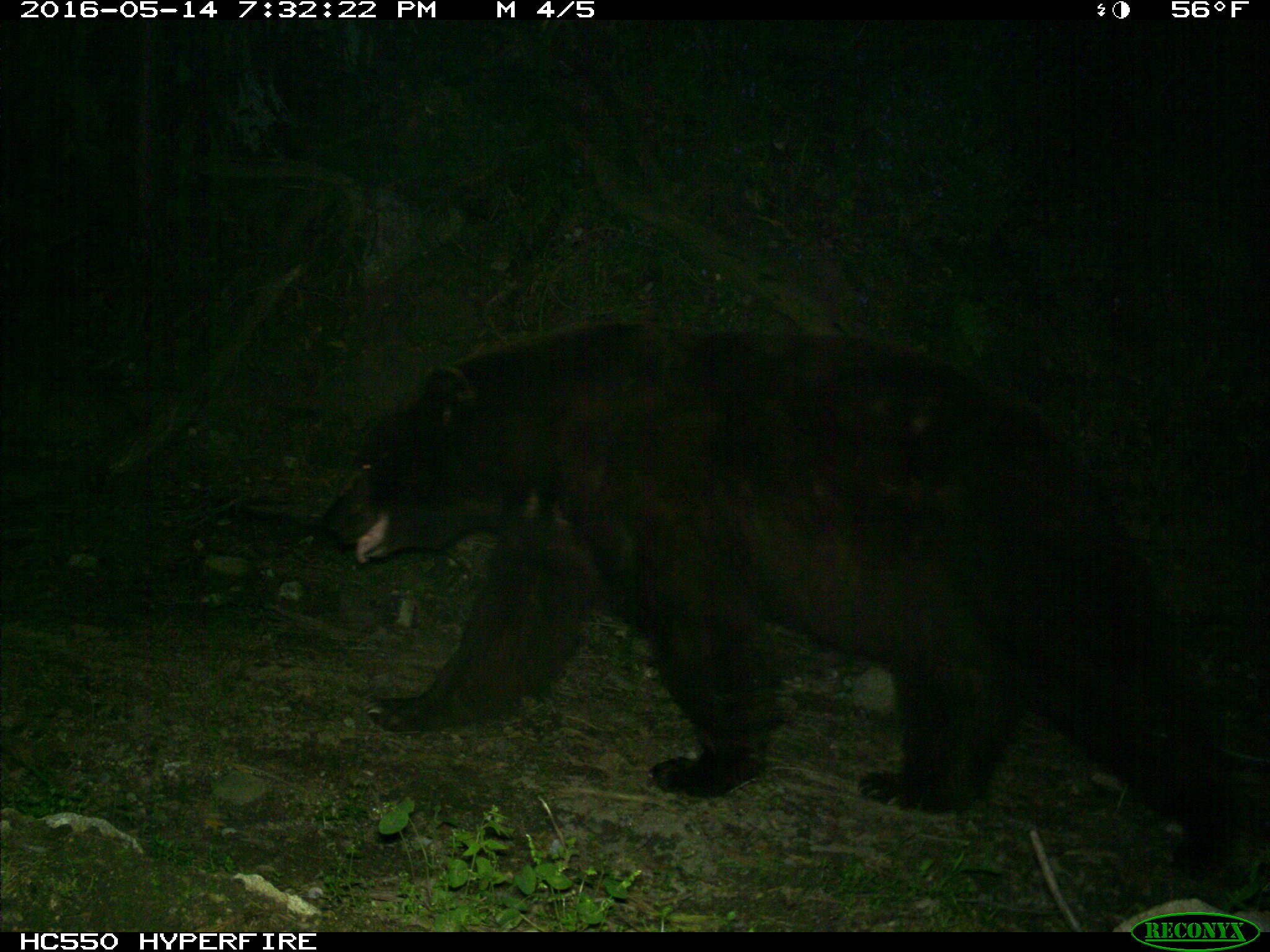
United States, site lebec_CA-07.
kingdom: Animalia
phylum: Chordata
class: Mammalia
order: Carnivora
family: Ursidae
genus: Ursus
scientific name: Ursus americanus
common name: american black bear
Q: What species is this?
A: Ursus americanus (american black bear).